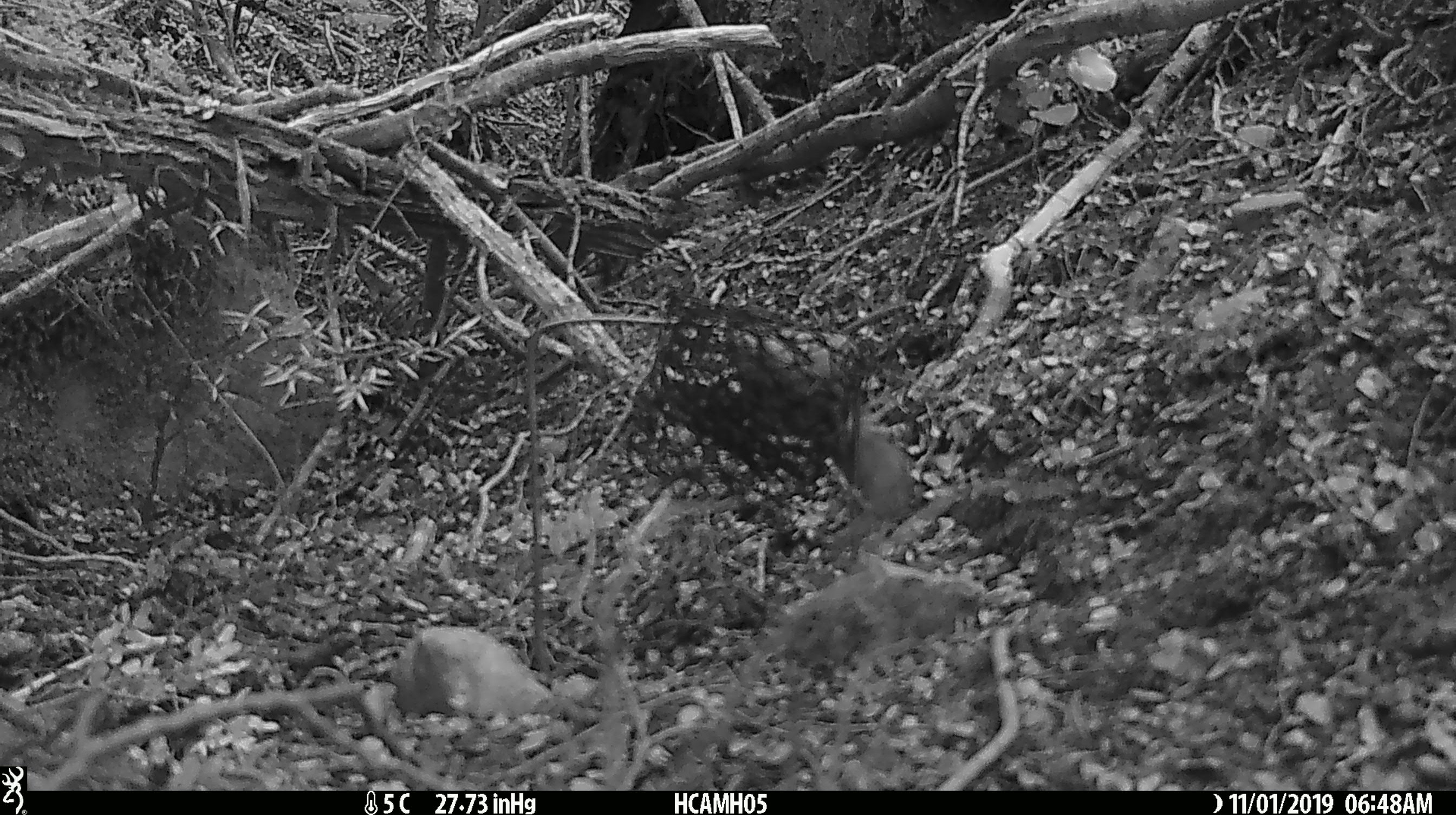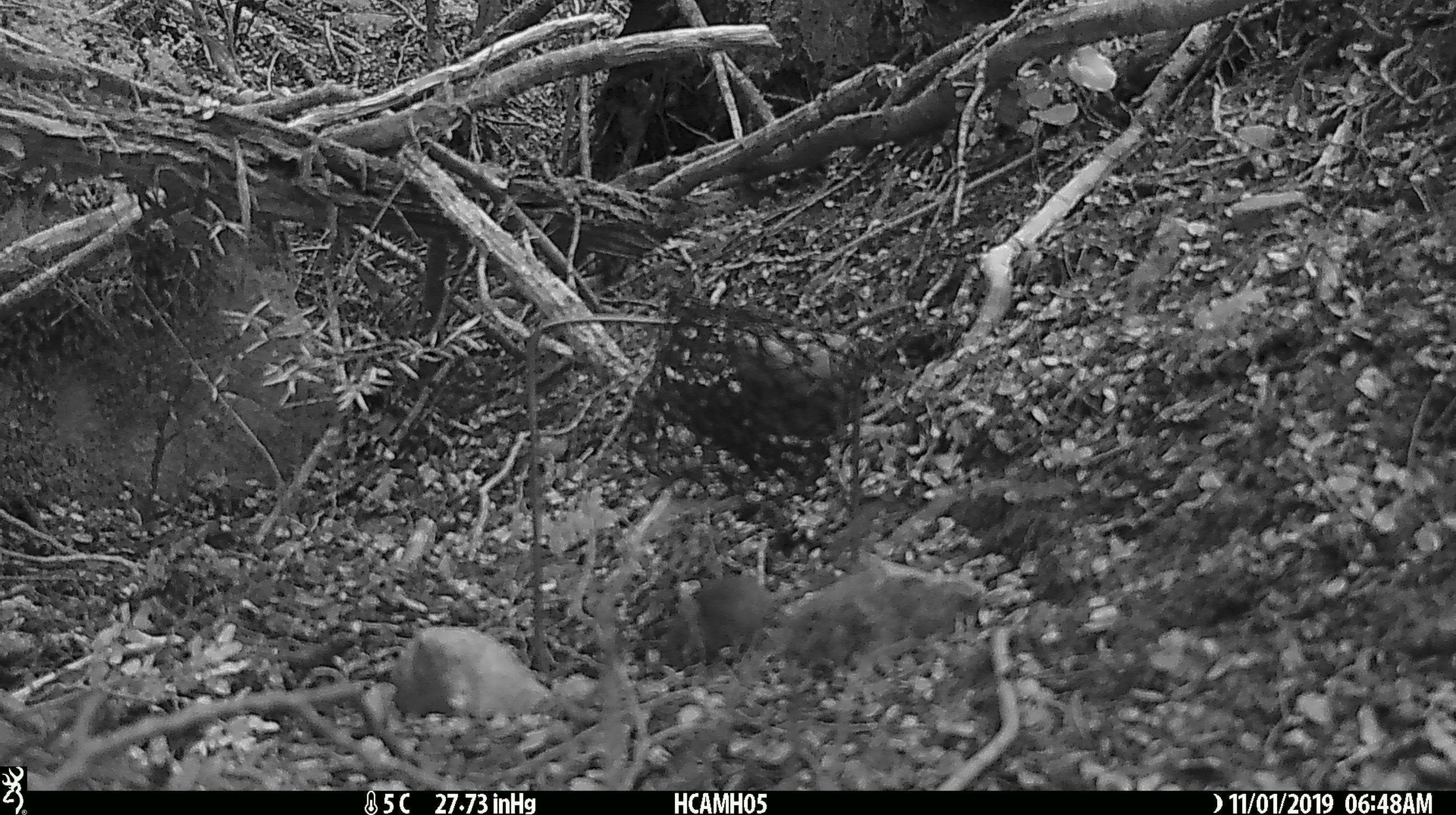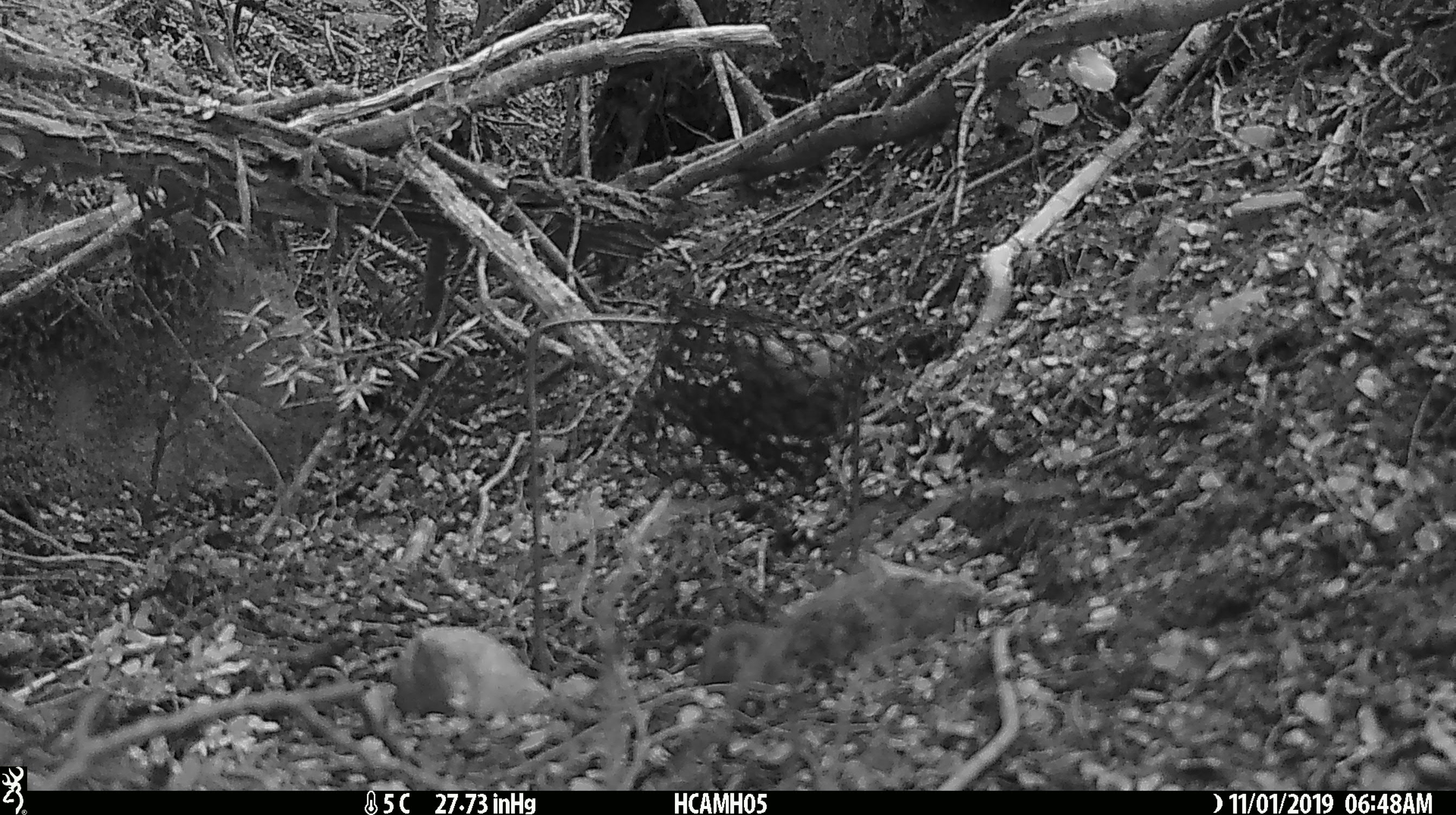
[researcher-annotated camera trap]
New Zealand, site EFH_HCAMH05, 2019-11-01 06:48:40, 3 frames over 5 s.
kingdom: Animalia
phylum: Chordata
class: Mammalia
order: Rodentia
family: Muridae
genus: Mus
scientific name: Mus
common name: mouse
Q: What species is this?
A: Mouse (Mus).